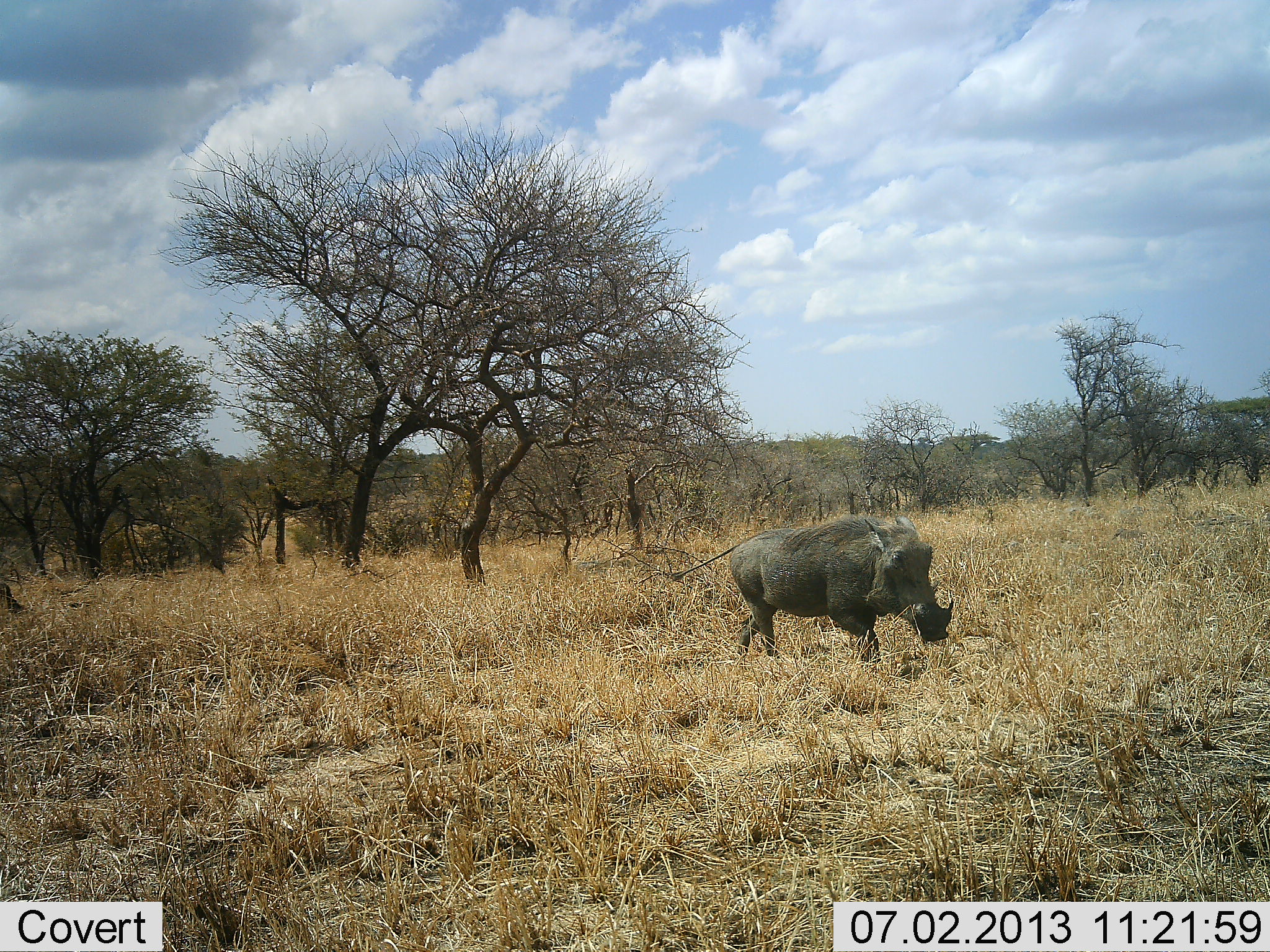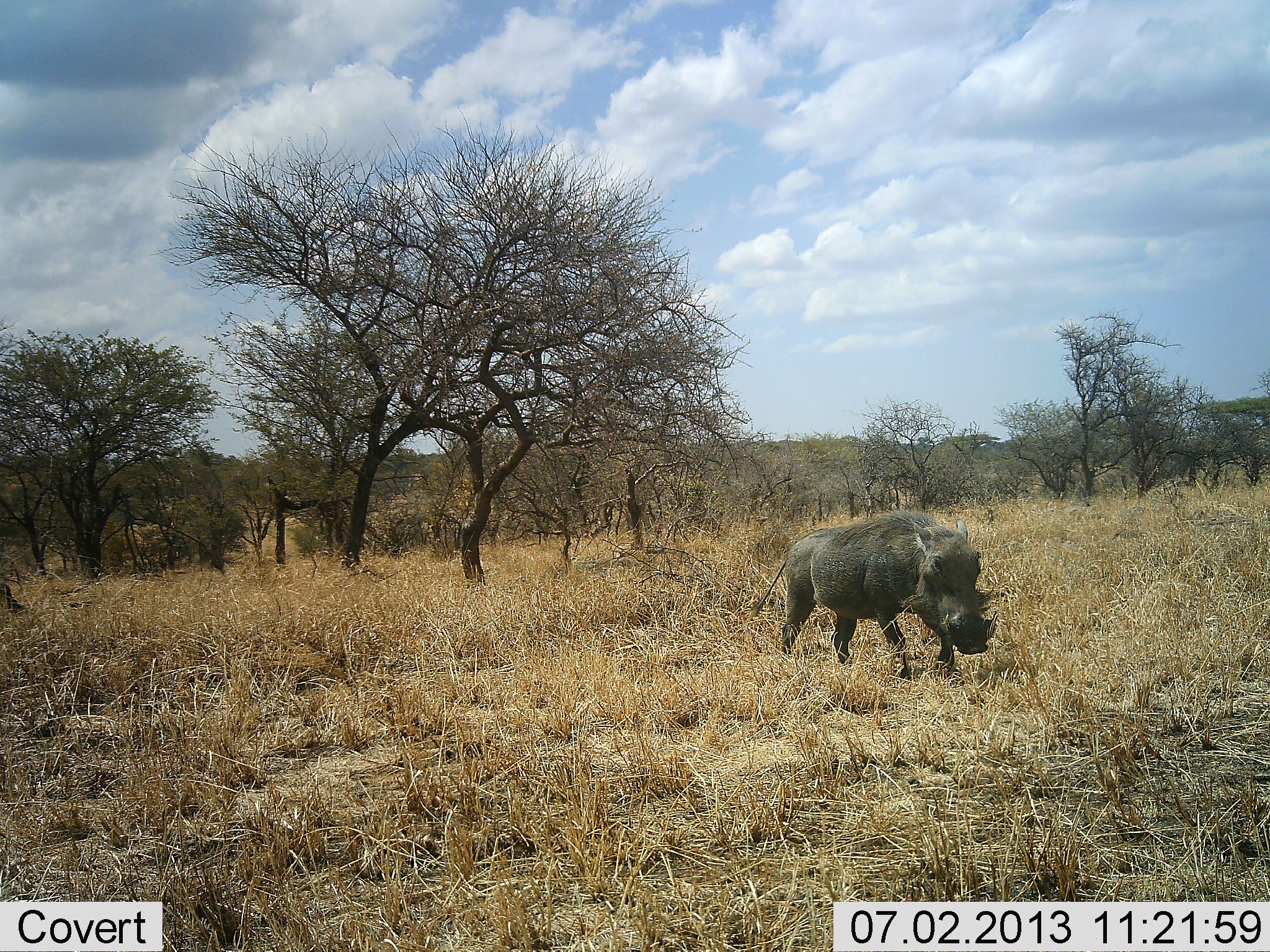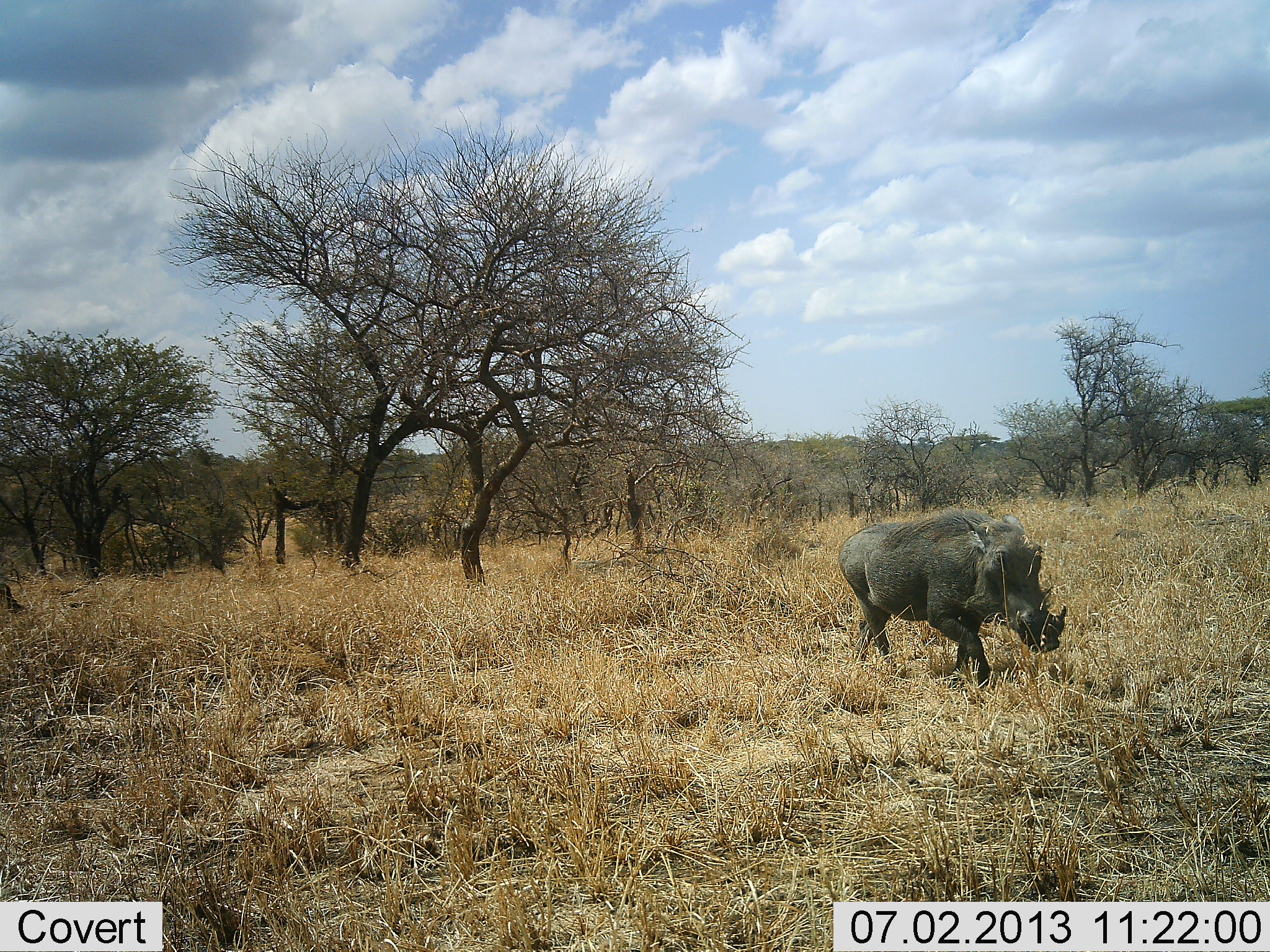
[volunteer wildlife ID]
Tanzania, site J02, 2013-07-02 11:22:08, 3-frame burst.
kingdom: Animalia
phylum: Chordata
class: Mammalia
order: Artiodactyla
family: Suidae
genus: Phacochoerus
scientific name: Phacochoerus africanus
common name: warthog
Warthog (Phacochoerus africanus), count 1. Behavior (volunteer vote fractions): standing 17%, resting 0%, moving 89%, interacting 0%. Young present (vote fraction): 0%. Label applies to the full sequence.